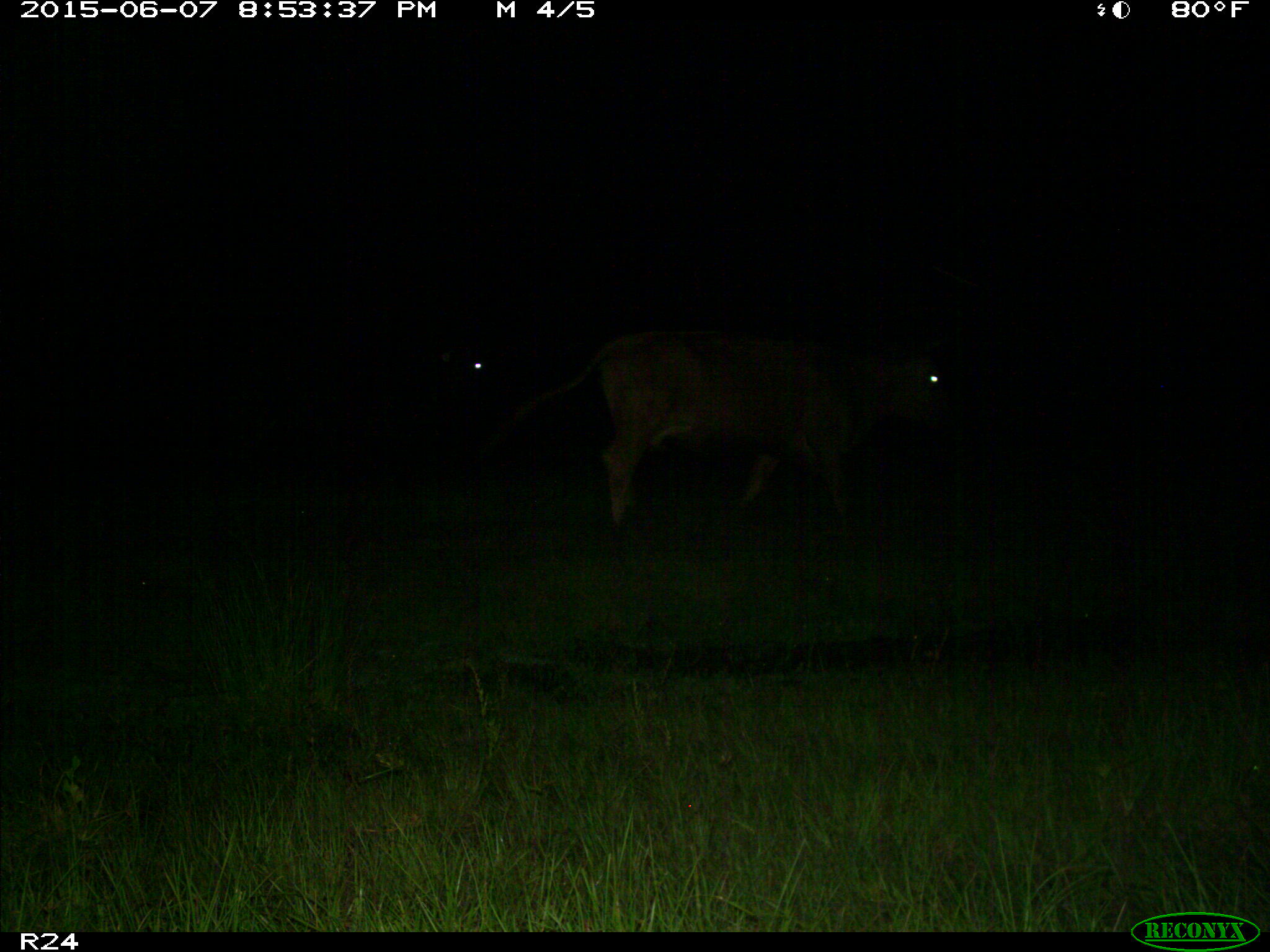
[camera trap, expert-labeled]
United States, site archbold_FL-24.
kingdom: Animalia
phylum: Chordata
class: Mammalia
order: Artiodactyla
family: Bovidae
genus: Bos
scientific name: Bos taurus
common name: domestic cow